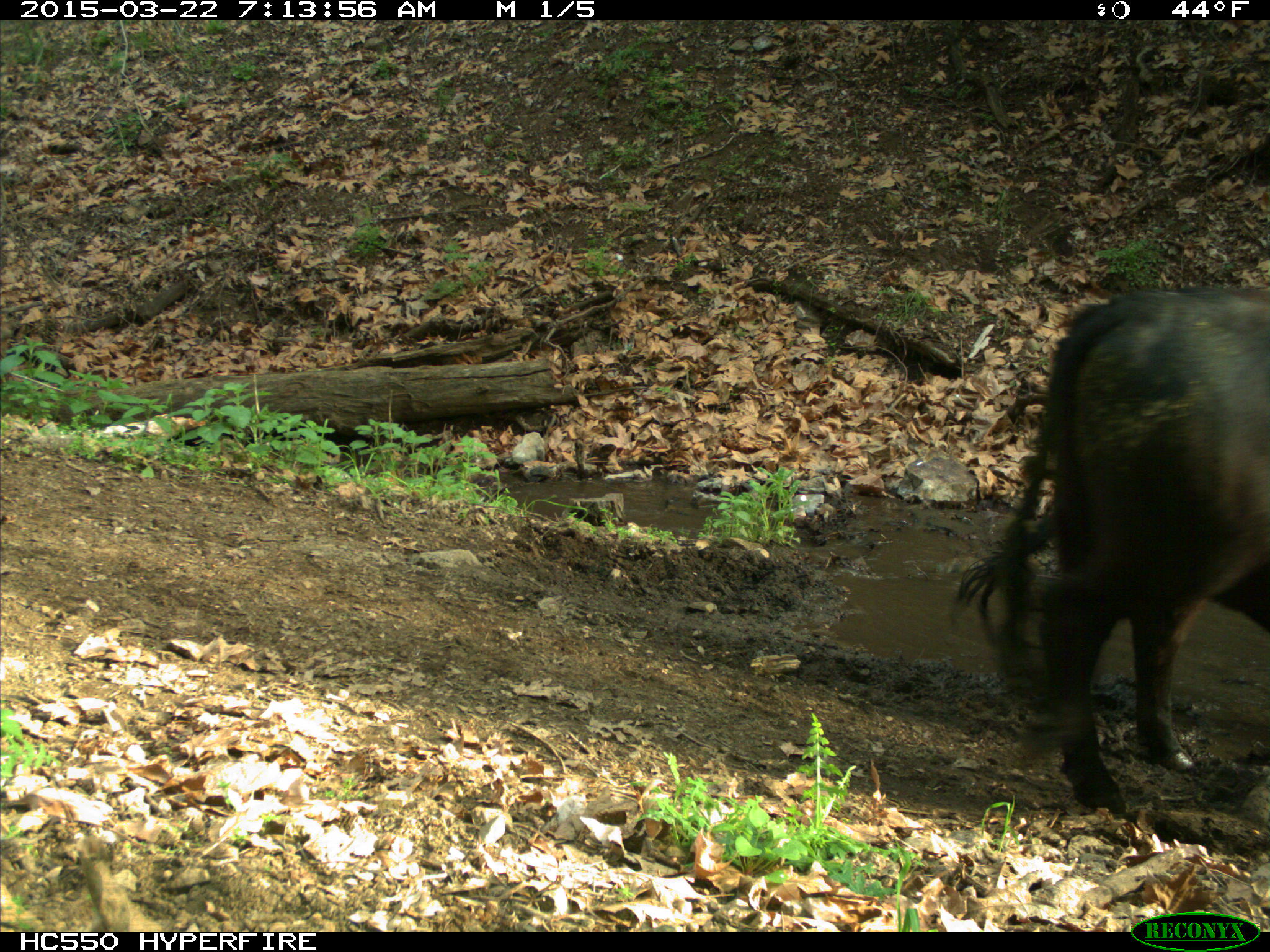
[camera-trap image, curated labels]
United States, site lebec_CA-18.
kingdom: Animalia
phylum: Chordata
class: Mammalia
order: Artiodactyla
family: Bovidae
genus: Bos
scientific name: Bos taurus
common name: domestic cow